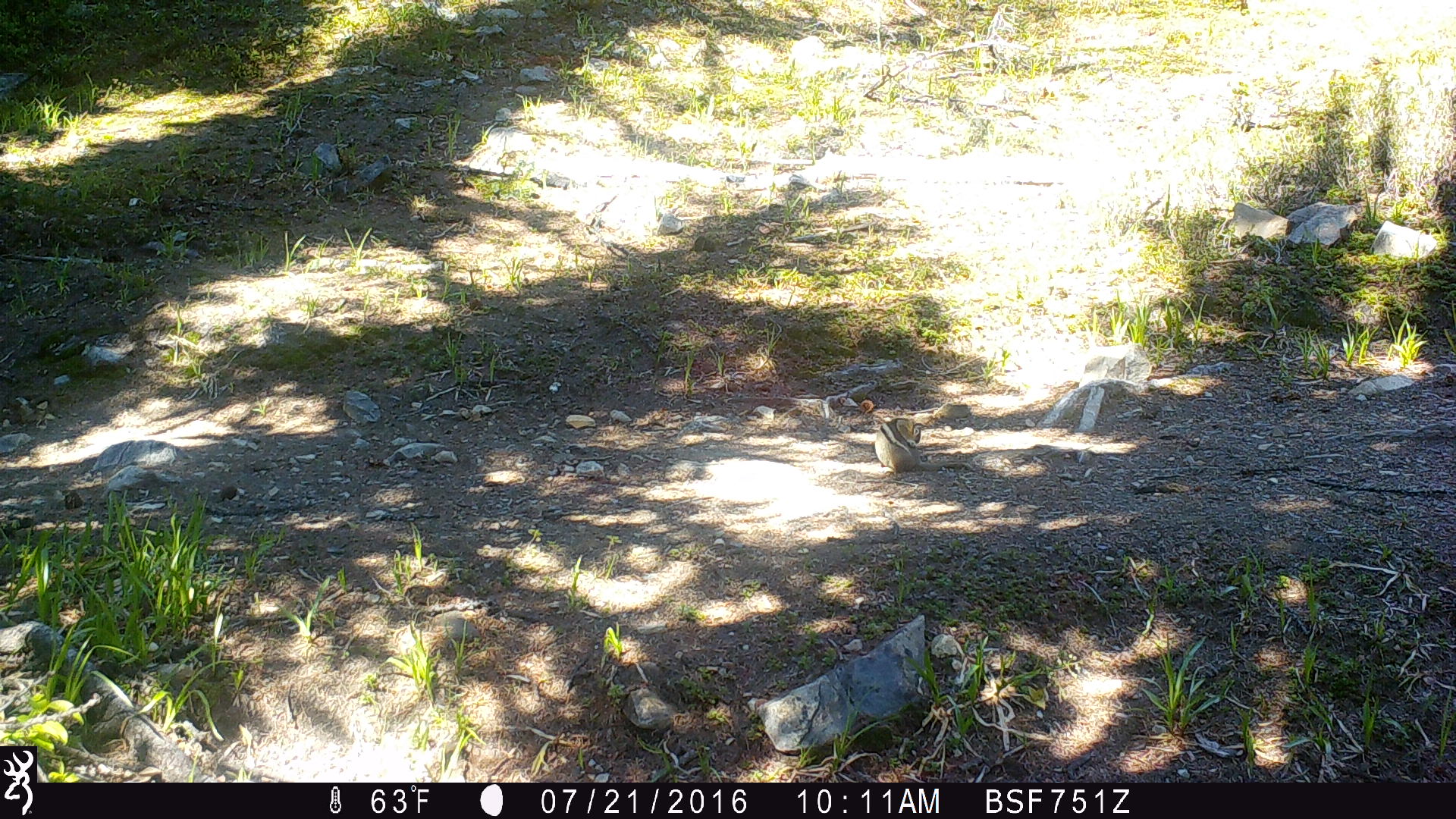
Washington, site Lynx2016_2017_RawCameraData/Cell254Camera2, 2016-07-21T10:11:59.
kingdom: Animalia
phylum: Chordata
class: Mammalia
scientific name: Mammalia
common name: small mammal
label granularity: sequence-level